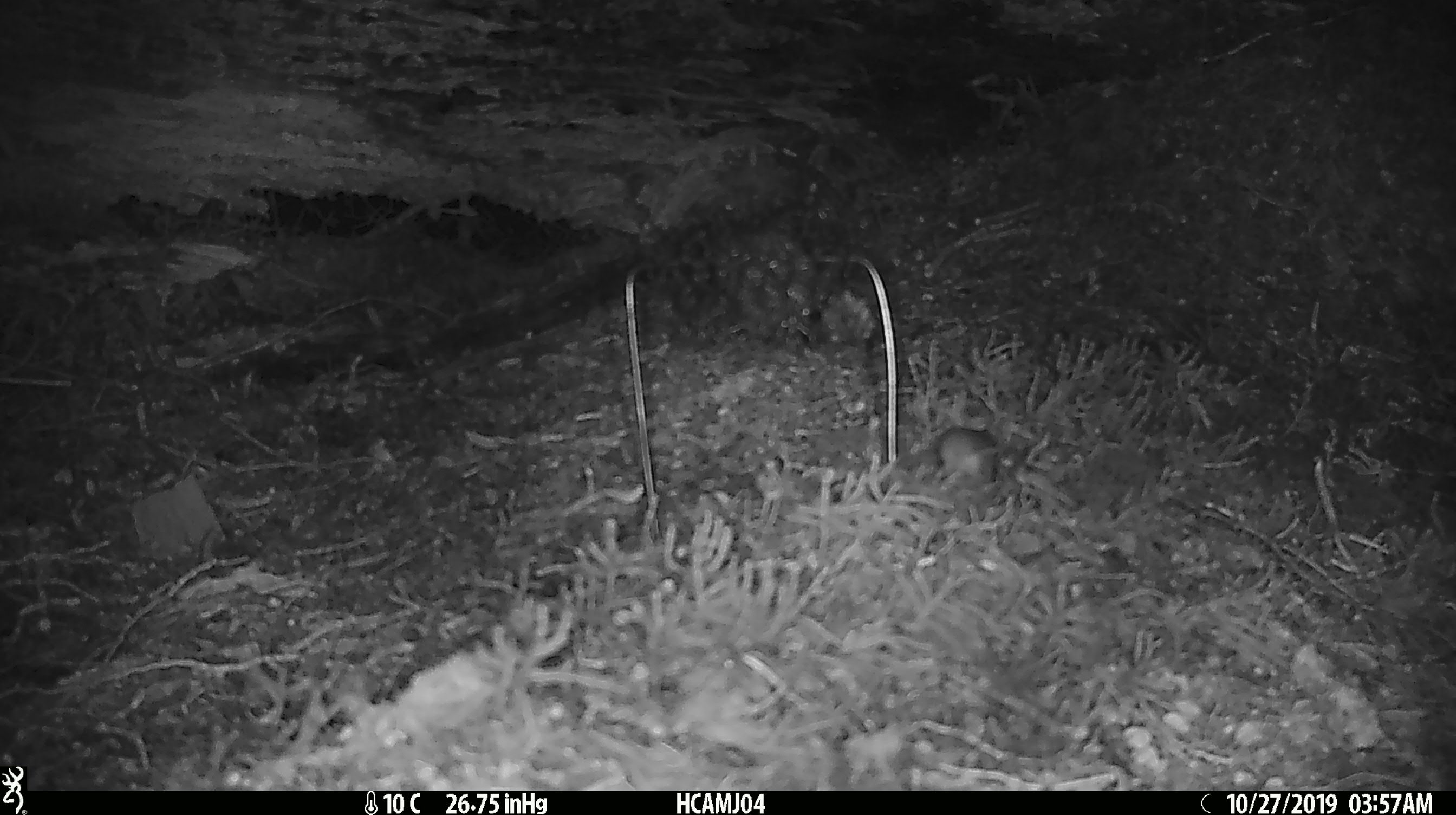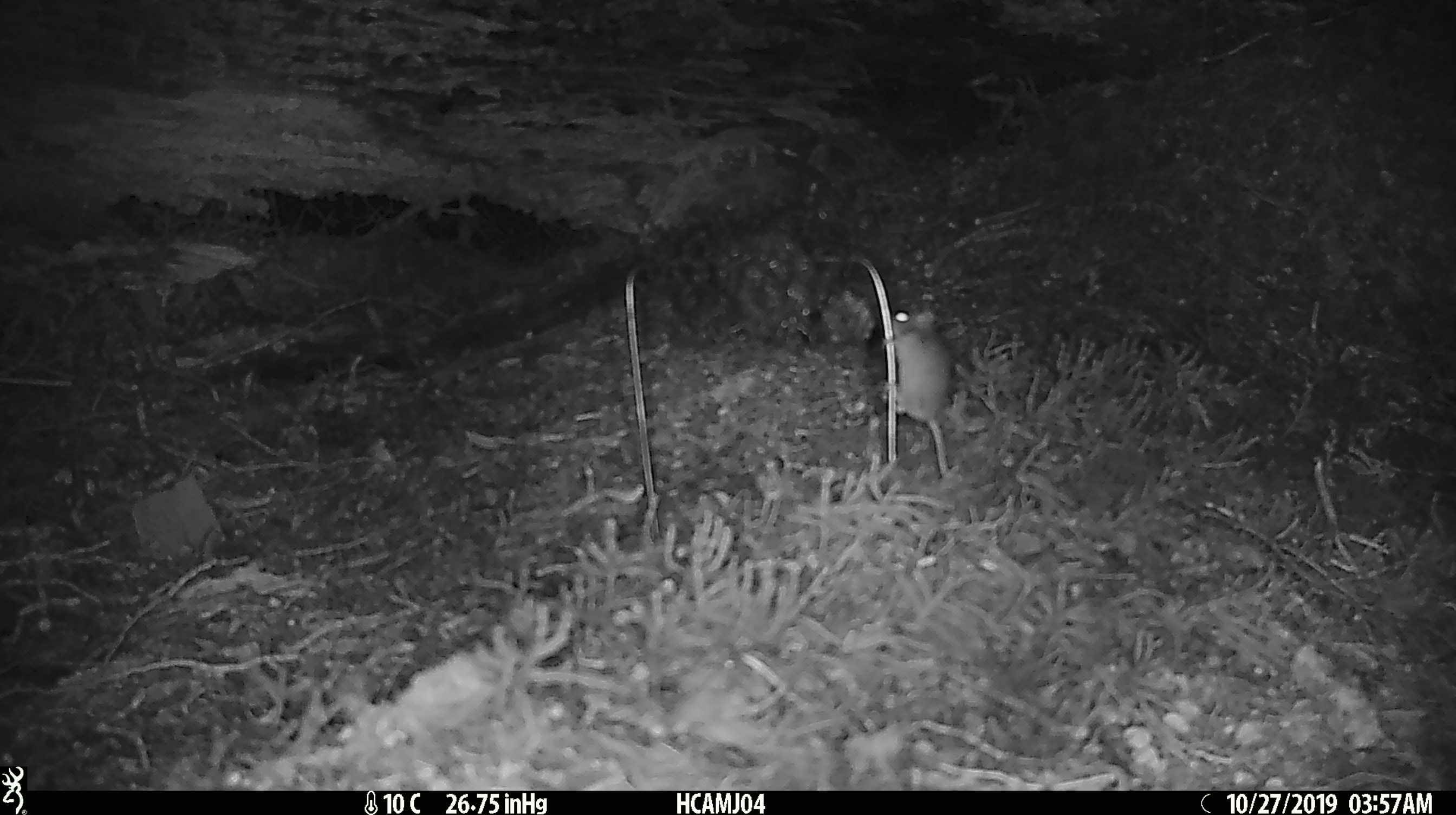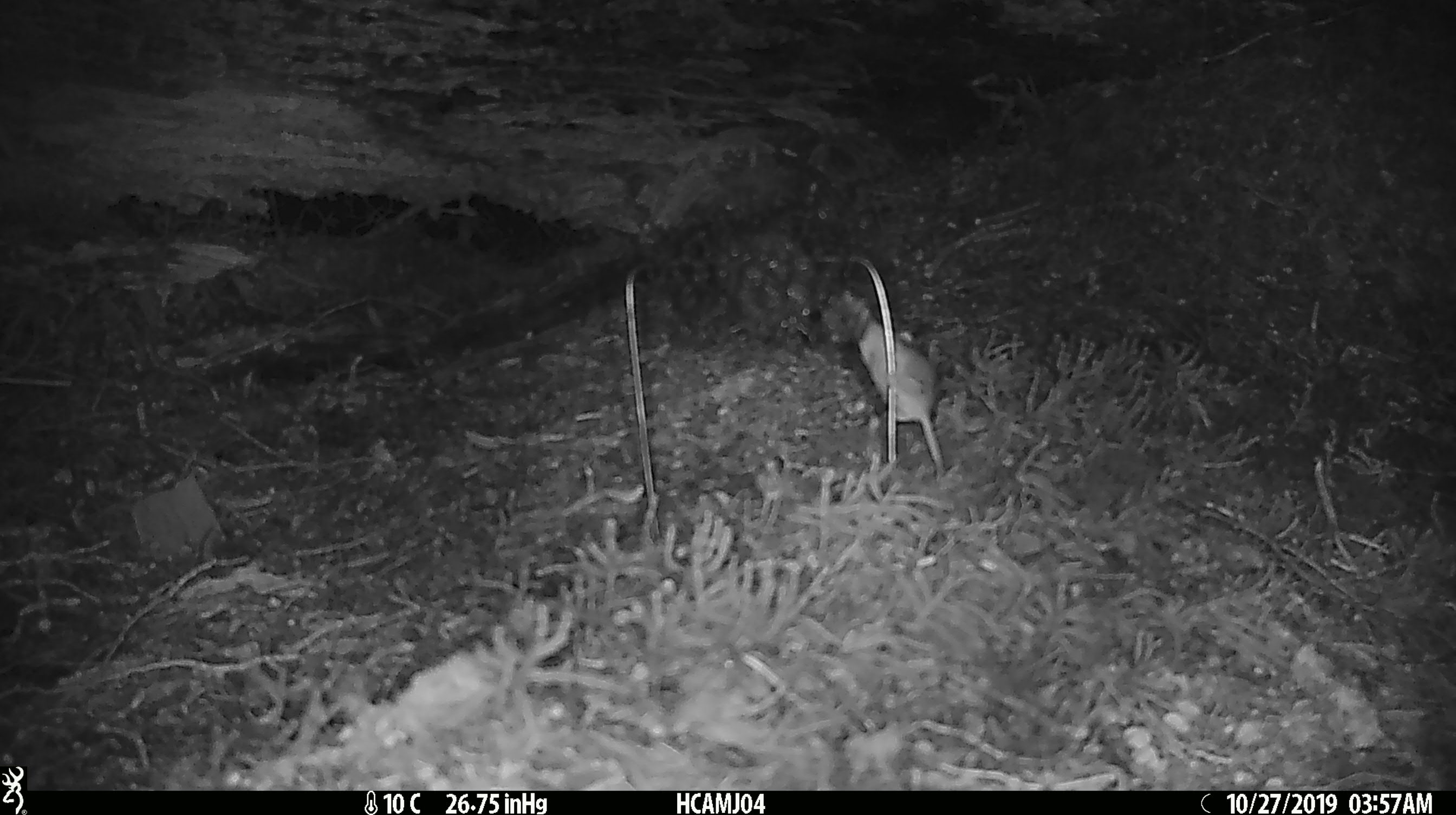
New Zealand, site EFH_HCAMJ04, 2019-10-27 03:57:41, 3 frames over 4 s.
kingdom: Animalia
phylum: Chordata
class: Mammalia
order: Rodentia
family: Muridae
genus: Mus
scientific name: Mus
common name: mouse